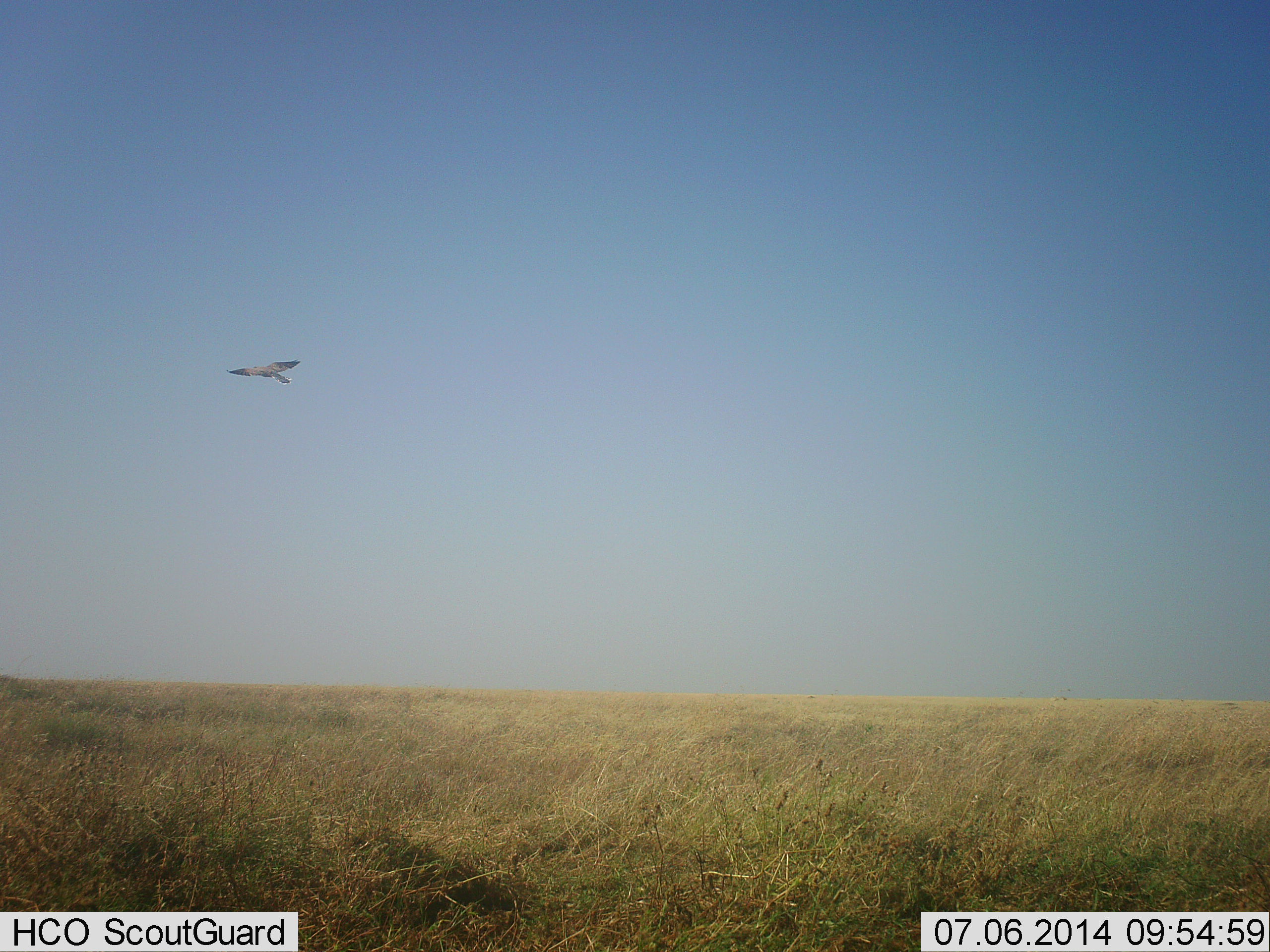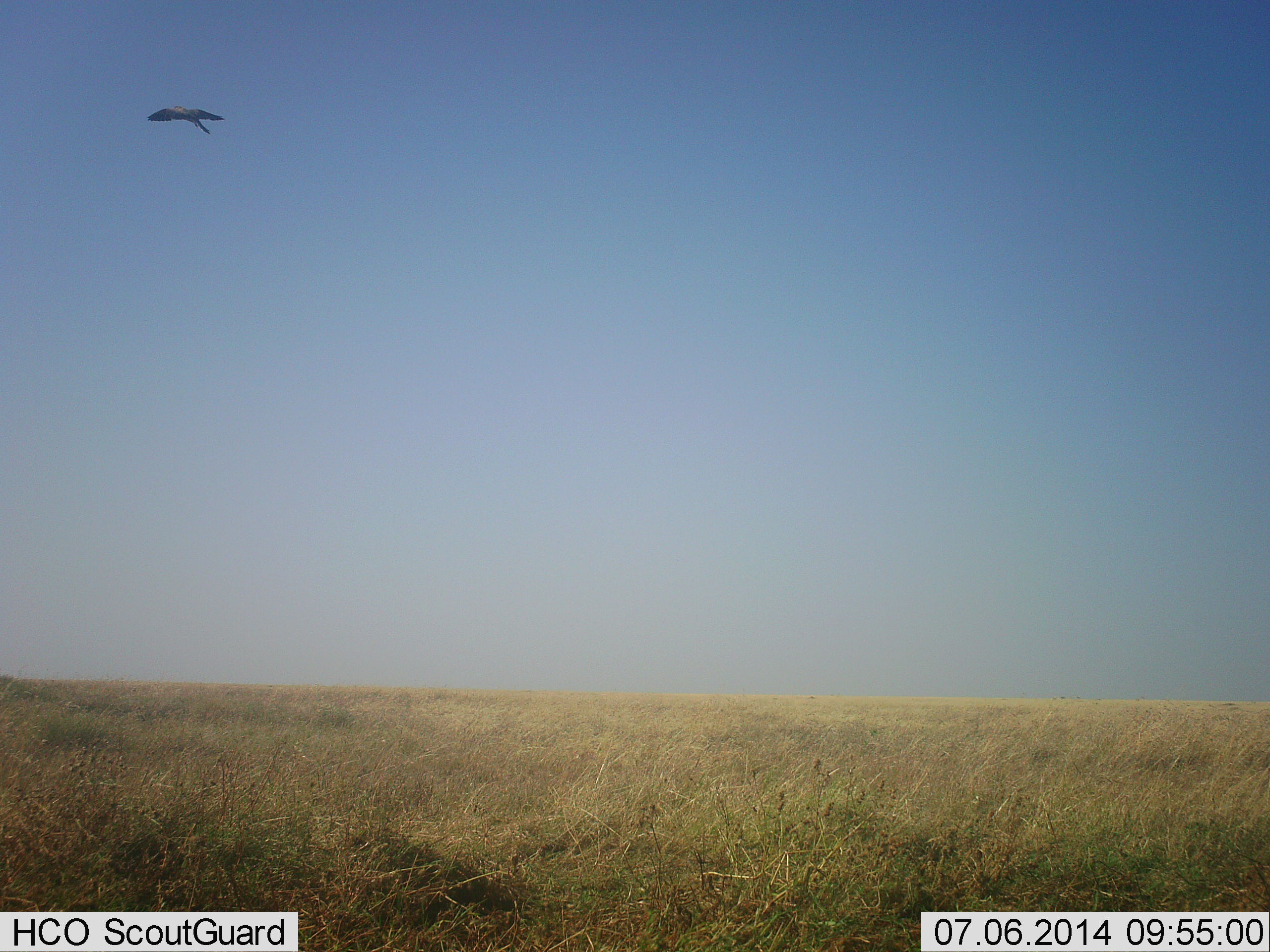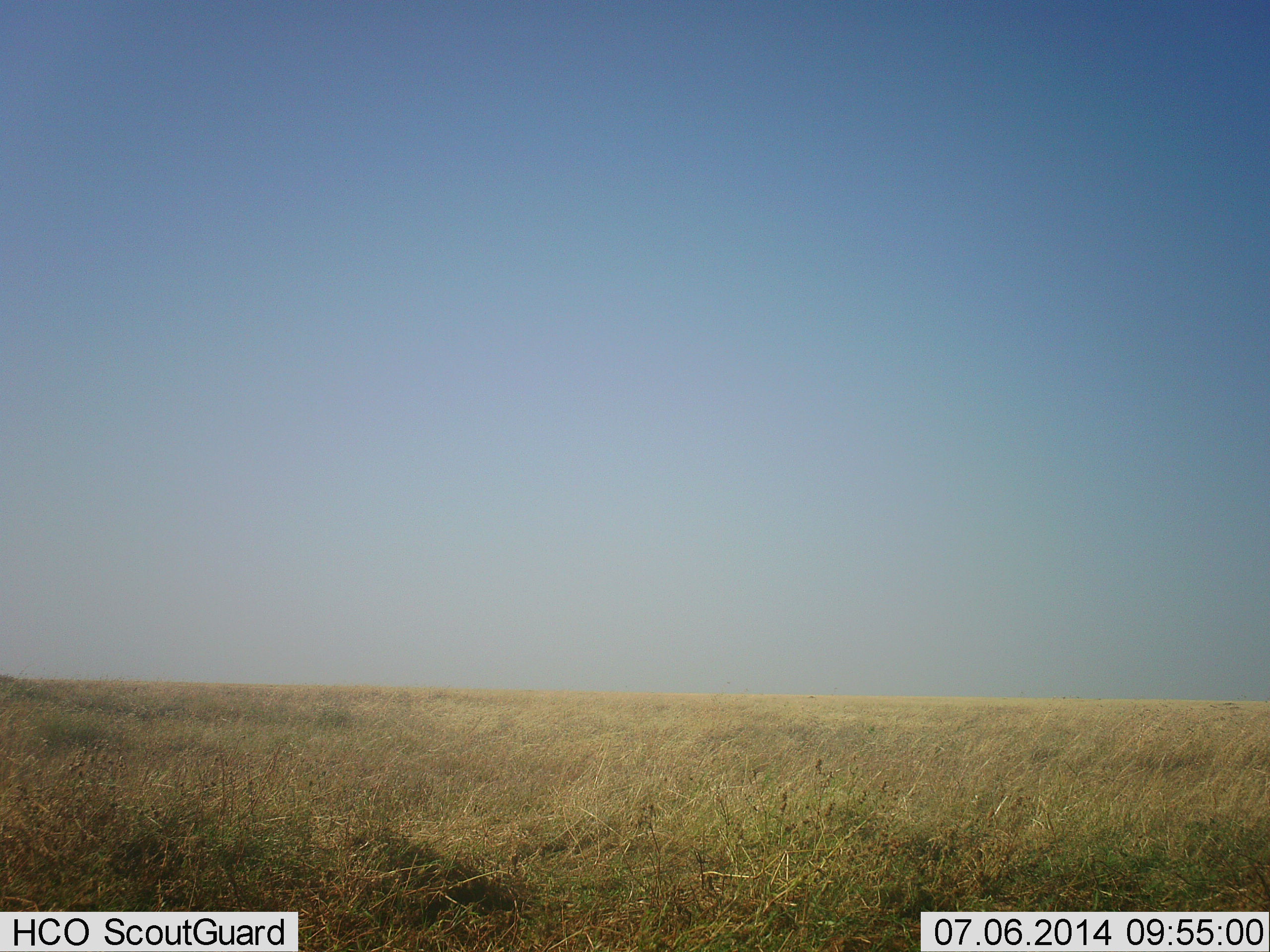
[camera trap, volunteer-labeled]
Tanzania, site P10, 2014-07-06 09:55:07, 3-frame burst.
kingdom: Animalia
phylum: Chordata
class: Aves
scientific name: Aves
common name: bird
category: otherbird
Otherbird (bird) (Aves), count 1. Behavior (volunteer vote fractions): standing 0%, resting 0%, moving 100%, interacting 1%. Young present (vote fraction): 0%. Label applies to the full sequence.